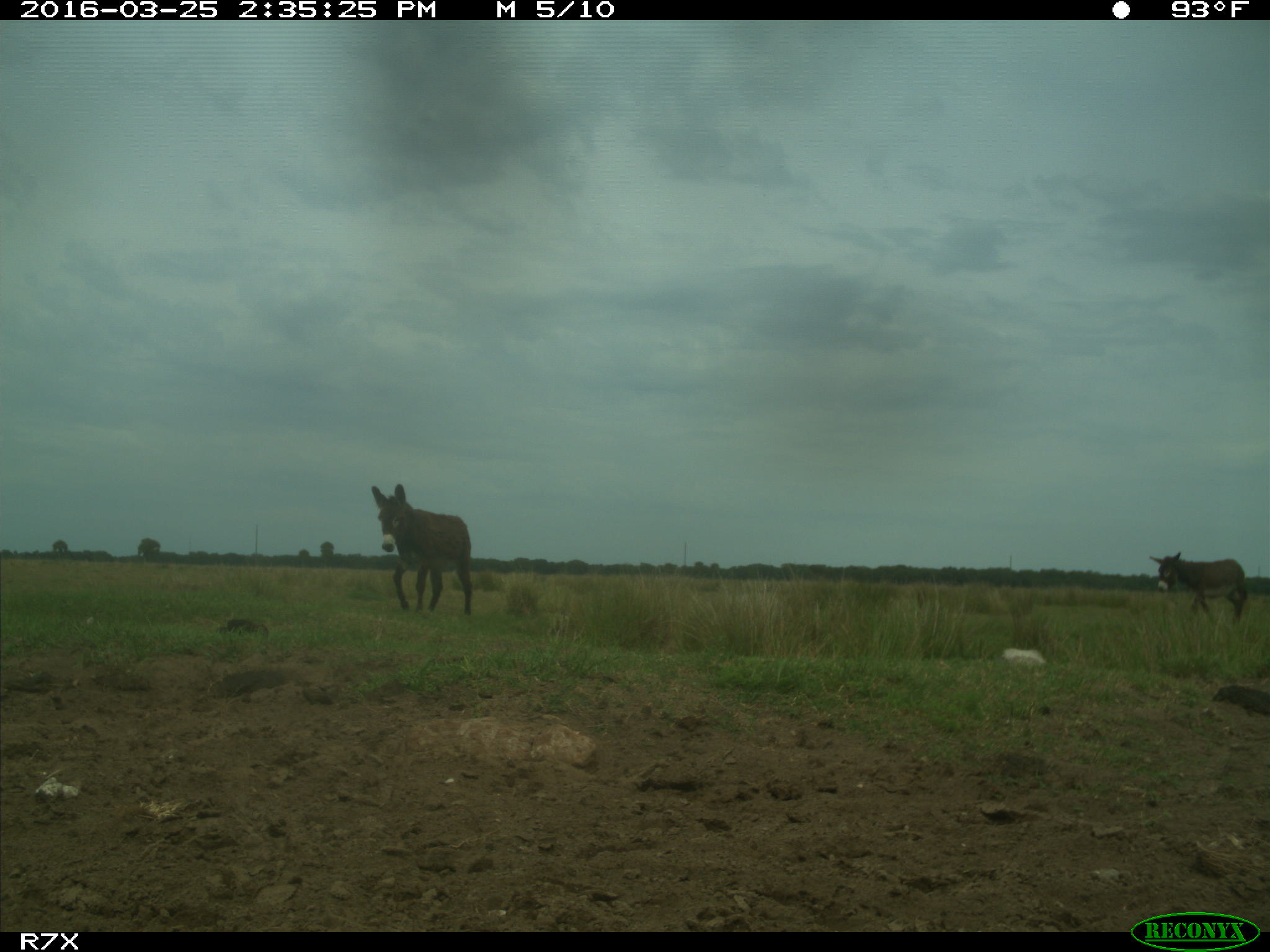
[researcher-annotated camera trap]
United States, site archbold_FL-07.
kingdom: Animalia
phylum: Chordata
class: Mammalia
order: Perissodactyla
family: Equidae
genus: Equus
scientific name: Equus africanus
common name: african wild ass